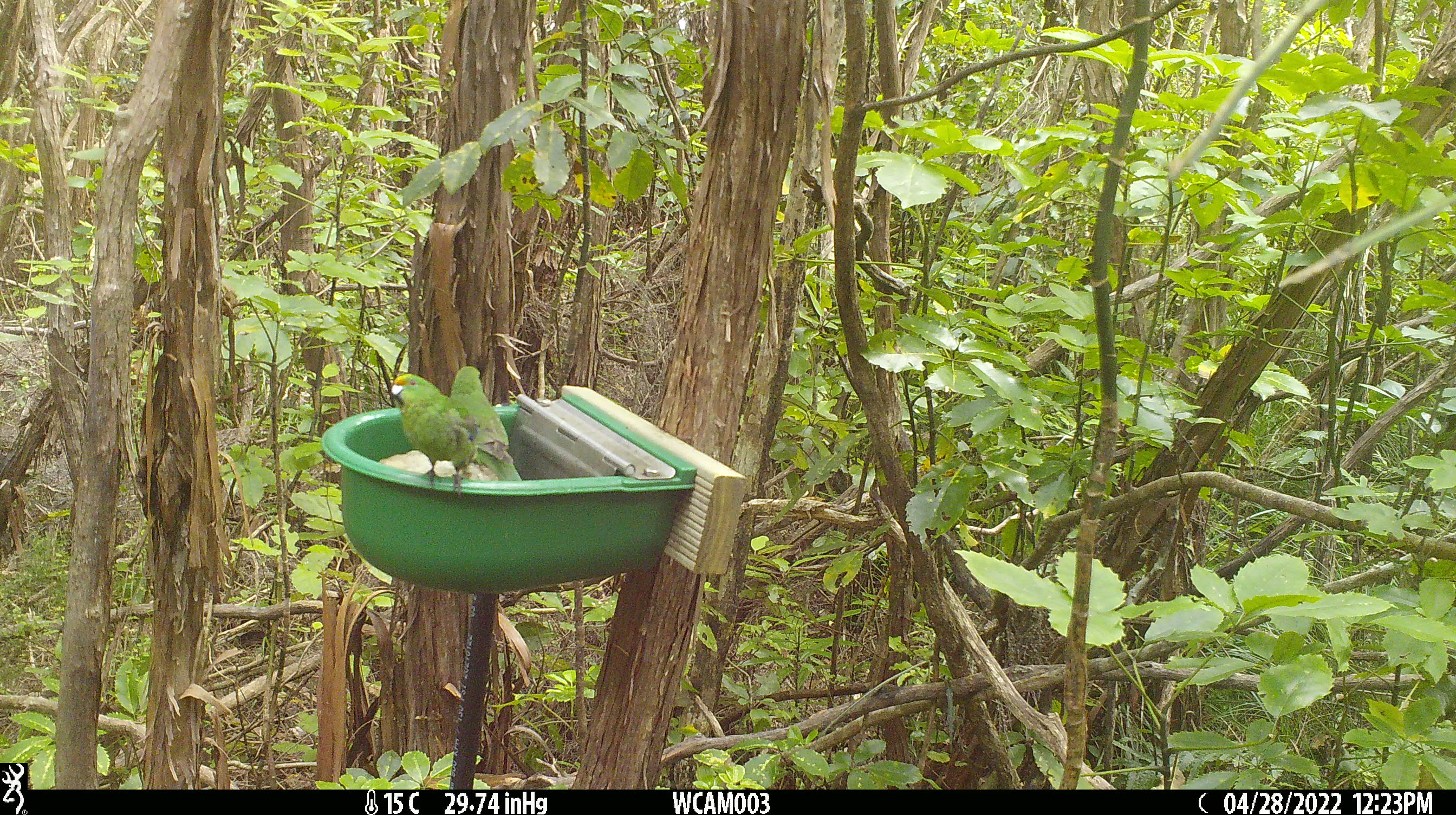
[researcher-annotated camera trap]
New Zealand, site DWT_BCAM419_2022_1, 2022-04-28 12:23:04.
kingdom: Animalia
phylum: Chordata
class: Aves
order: Psittaciformes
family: Psittaculidae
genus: Cyanoramphus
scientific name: Cyanoramphus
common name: parakeet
Parakeet (Cyanoramphus).